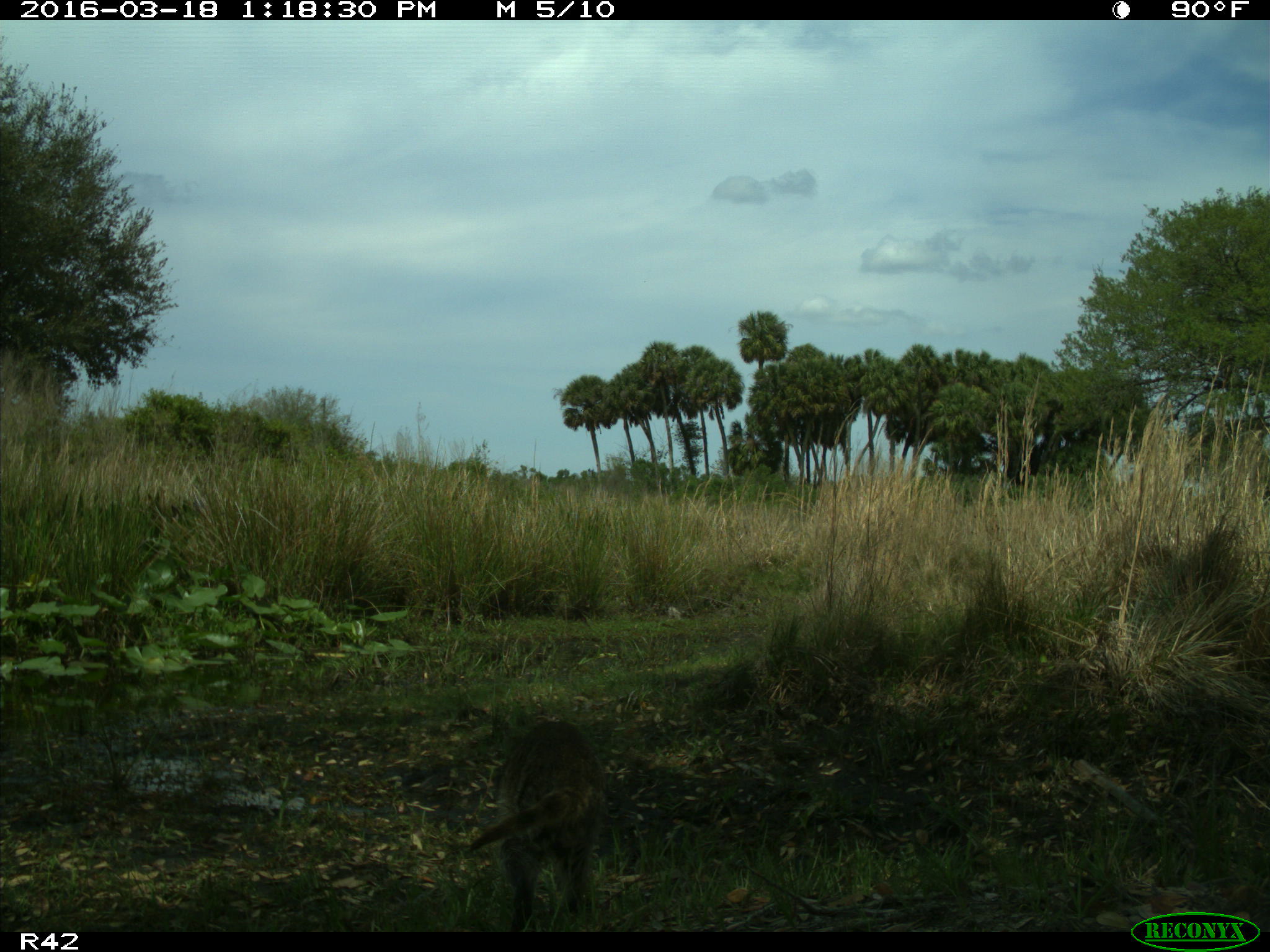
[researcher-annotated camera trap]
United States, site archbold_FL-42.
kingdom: Animalia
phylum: Chordata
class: Mammalia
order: Carnivora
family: Procyonidae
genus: Procyon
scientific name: Procyon lotor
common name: common raccoon